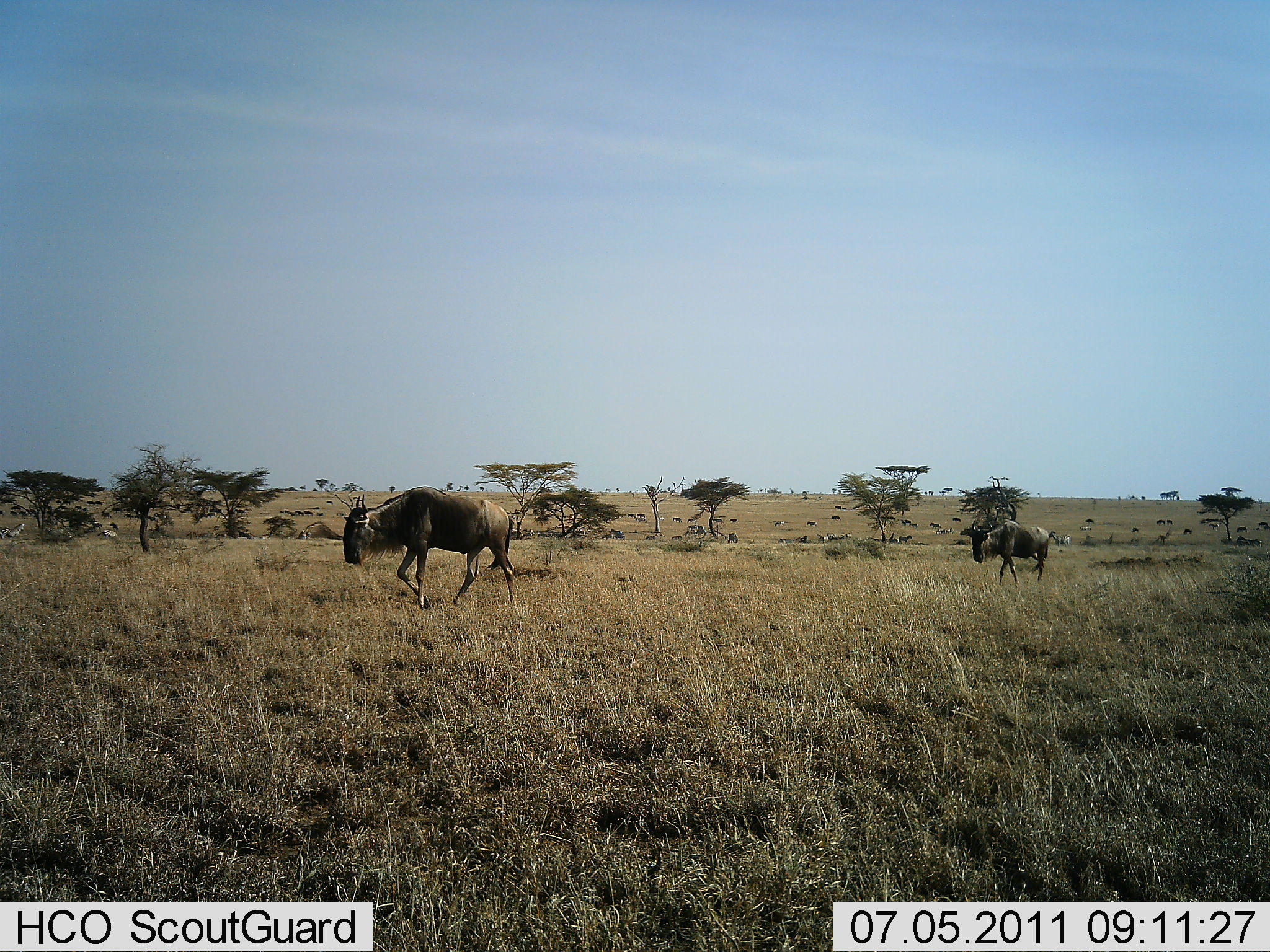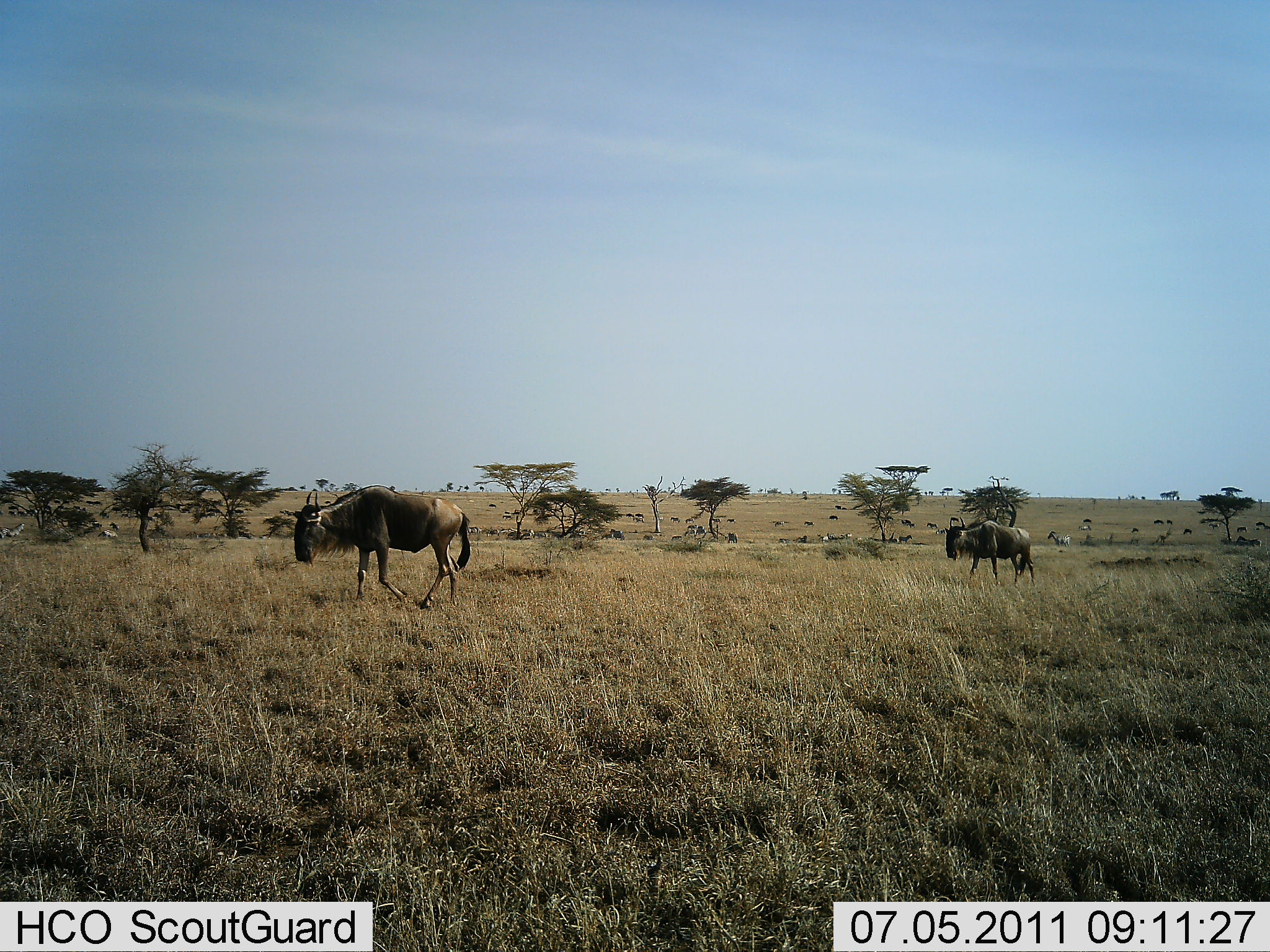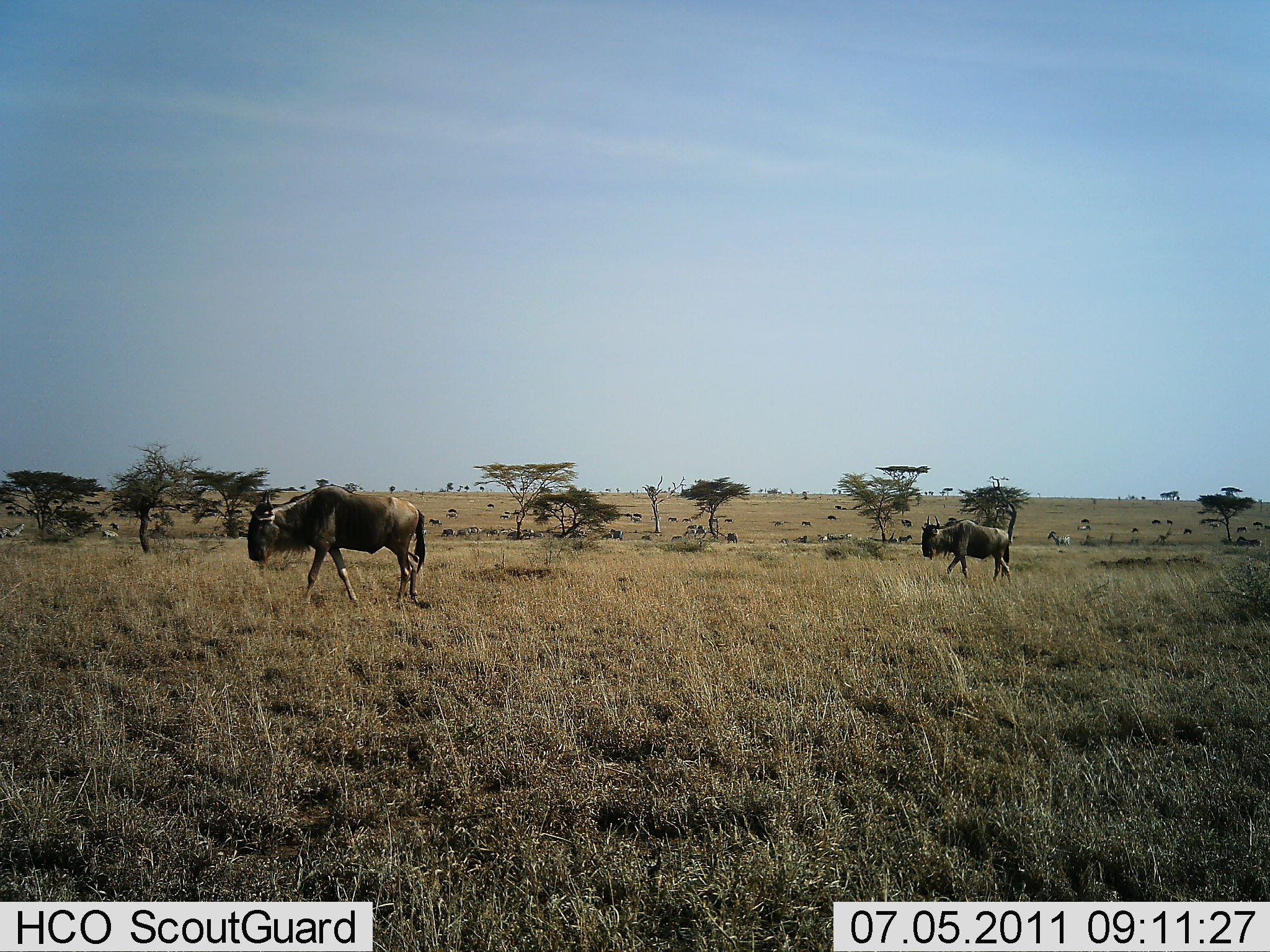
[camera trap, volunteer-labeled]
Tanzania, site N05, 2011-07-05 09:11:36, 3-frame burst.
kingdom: Animalia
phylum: Chordata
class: Mammalia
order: Artiodactyla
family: Bovidae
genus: Connochaetes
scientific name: Connochaetes taurinus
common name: blue wildebeest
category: wildebeest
Wildebeest (blue wildebeest) (Connochaetes taurinus), count 11-50. Behavior (volunteer vote fractions): standing 23%, resting 8%, moving 100%, interacting 0%. Young present (vote fraction): 0%. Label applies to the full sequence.